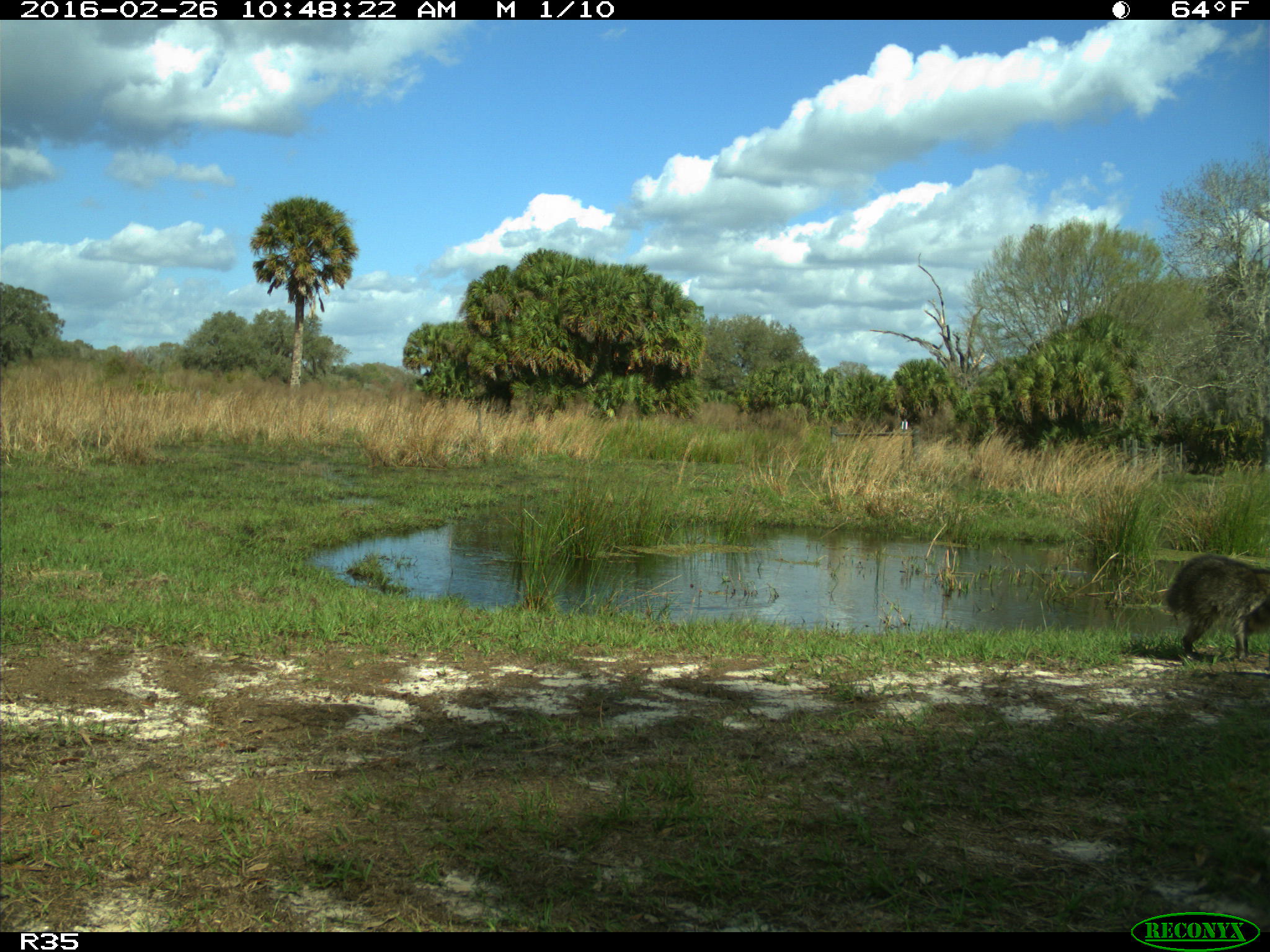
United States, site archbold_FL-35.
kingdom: Animalia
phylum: Chordata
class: Mammalia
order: Carnivora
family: Procyonidae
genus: Procyon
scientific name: Procyon lotor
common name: common raccoon